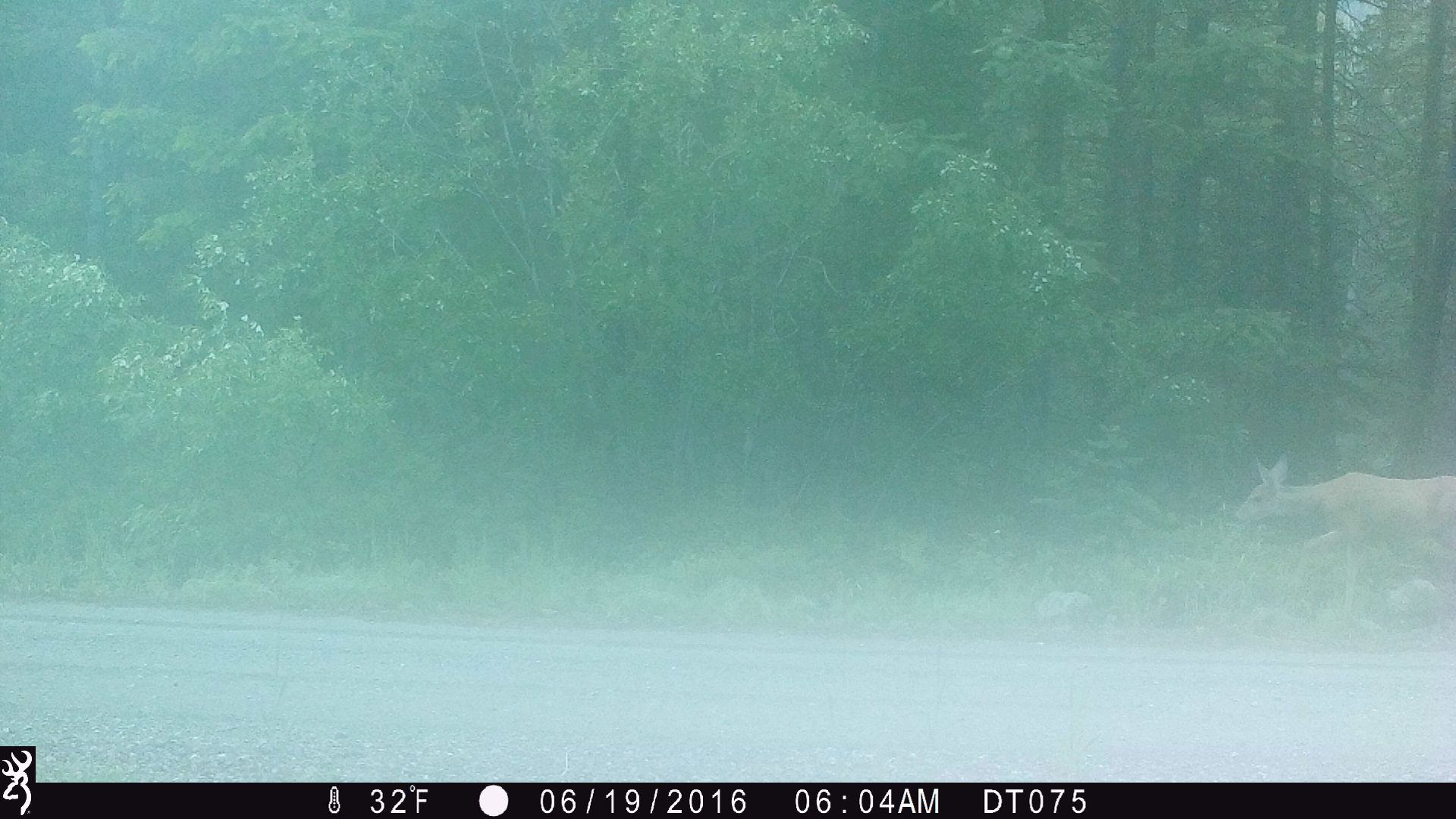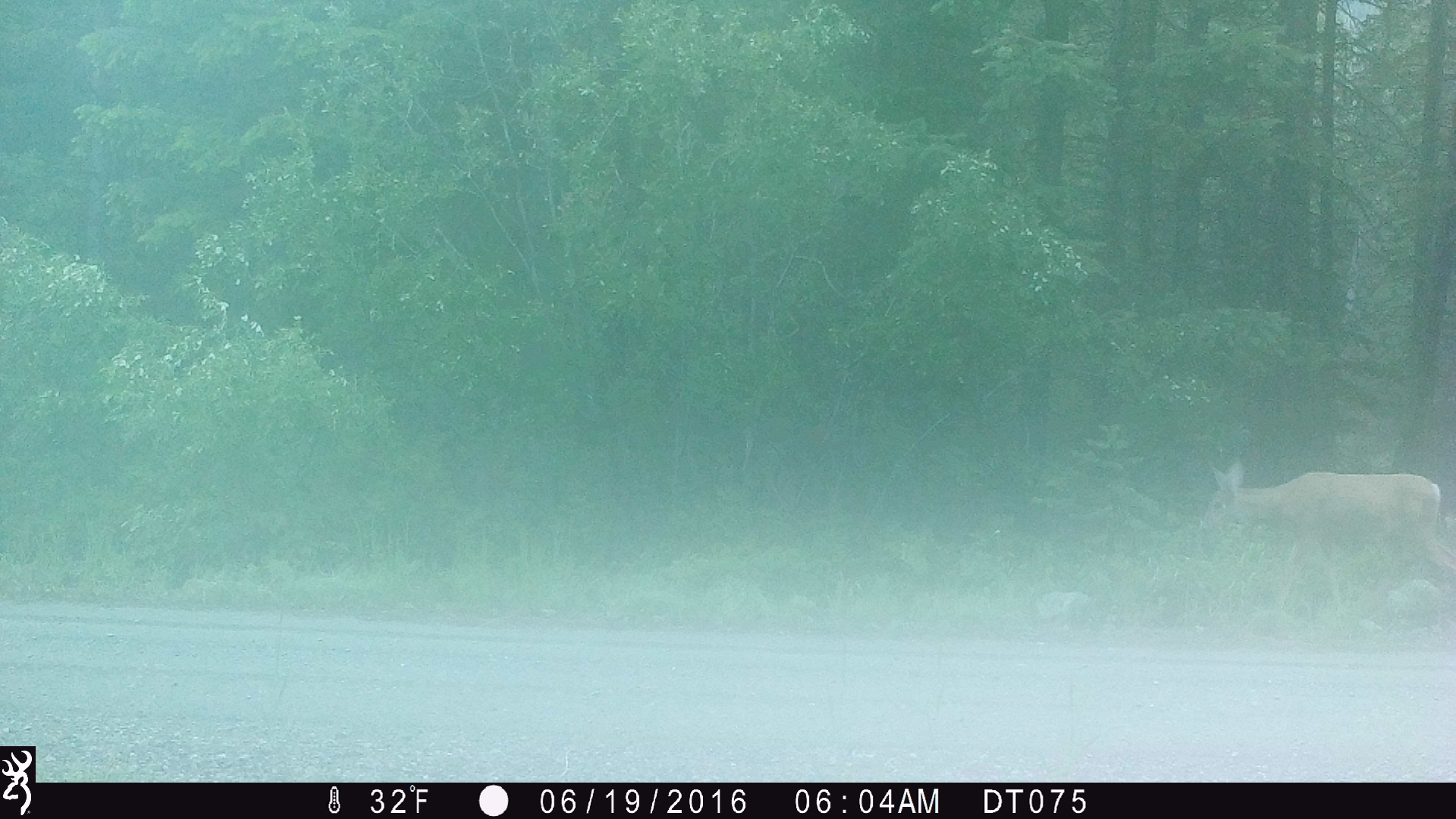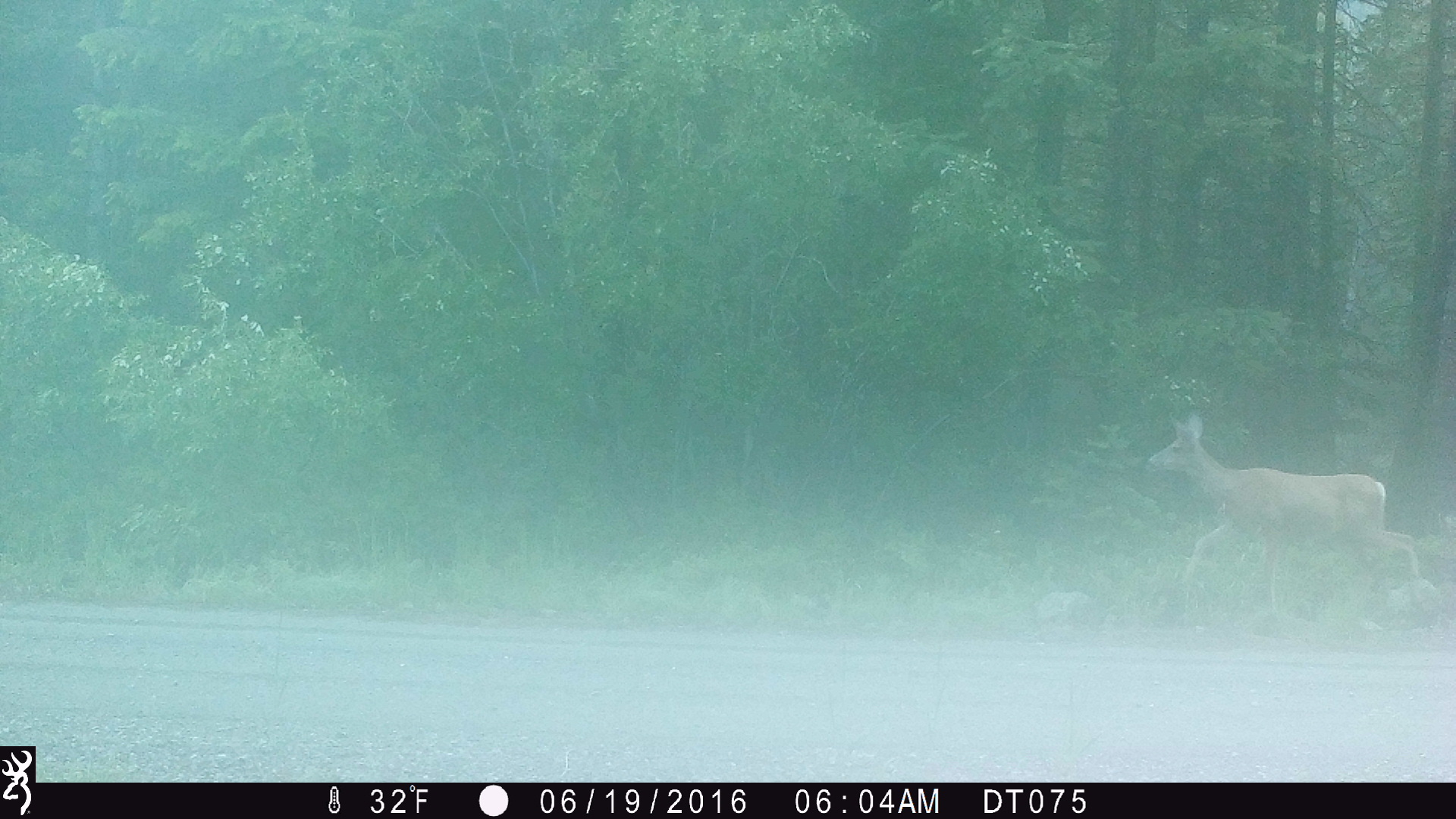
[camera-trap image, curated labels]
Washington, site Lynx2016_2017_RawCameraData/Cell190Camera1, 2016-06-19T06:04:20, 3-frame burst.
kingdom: Animalia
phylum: Chordata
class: Mammalia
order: Artiodactyla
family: Cervidae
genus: Odocoileus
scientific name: Odocoileus hemionus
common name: mule deer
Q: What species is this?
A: Odocoileus hemionus (mule deer).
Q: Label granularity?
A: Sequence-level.